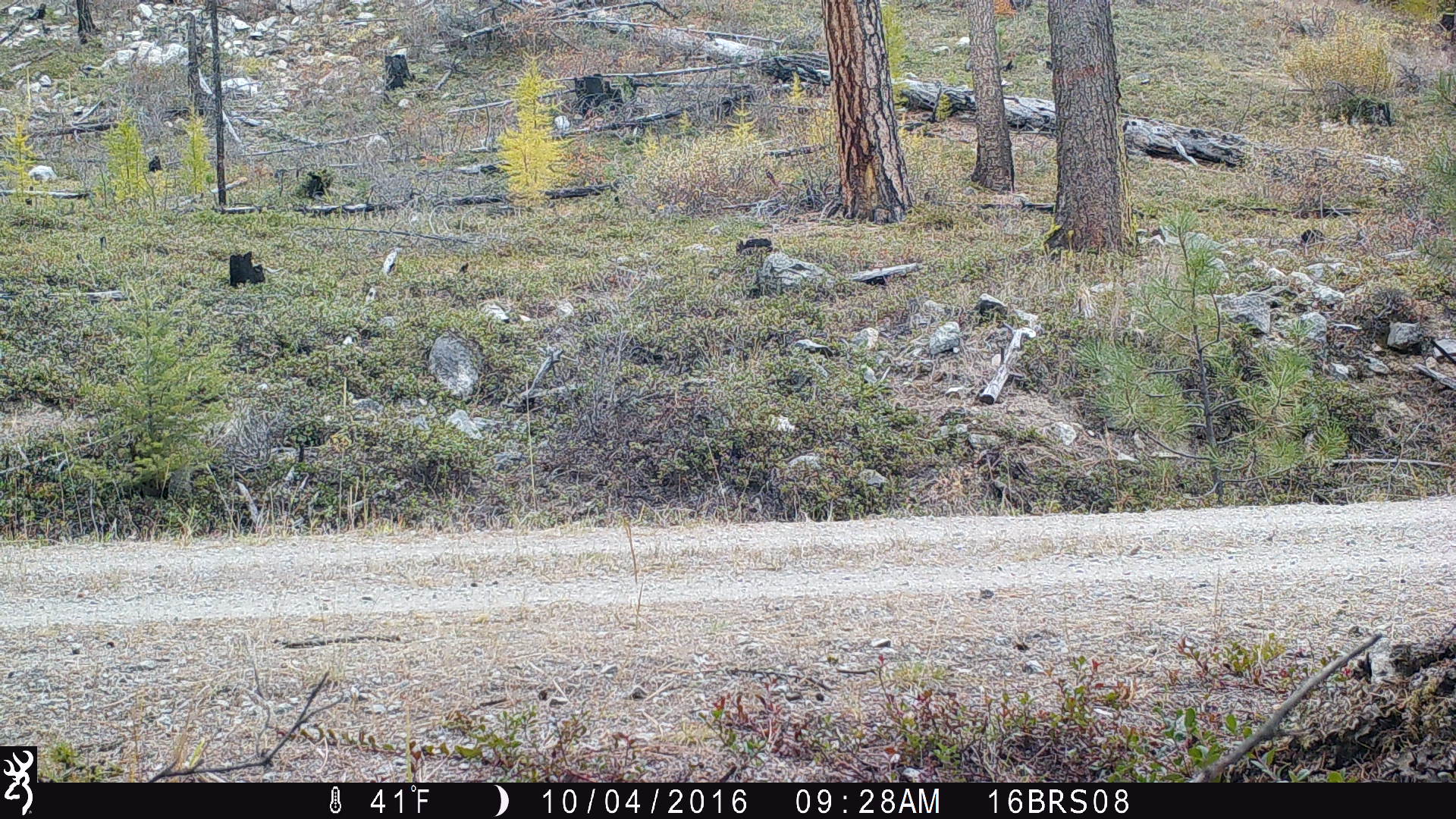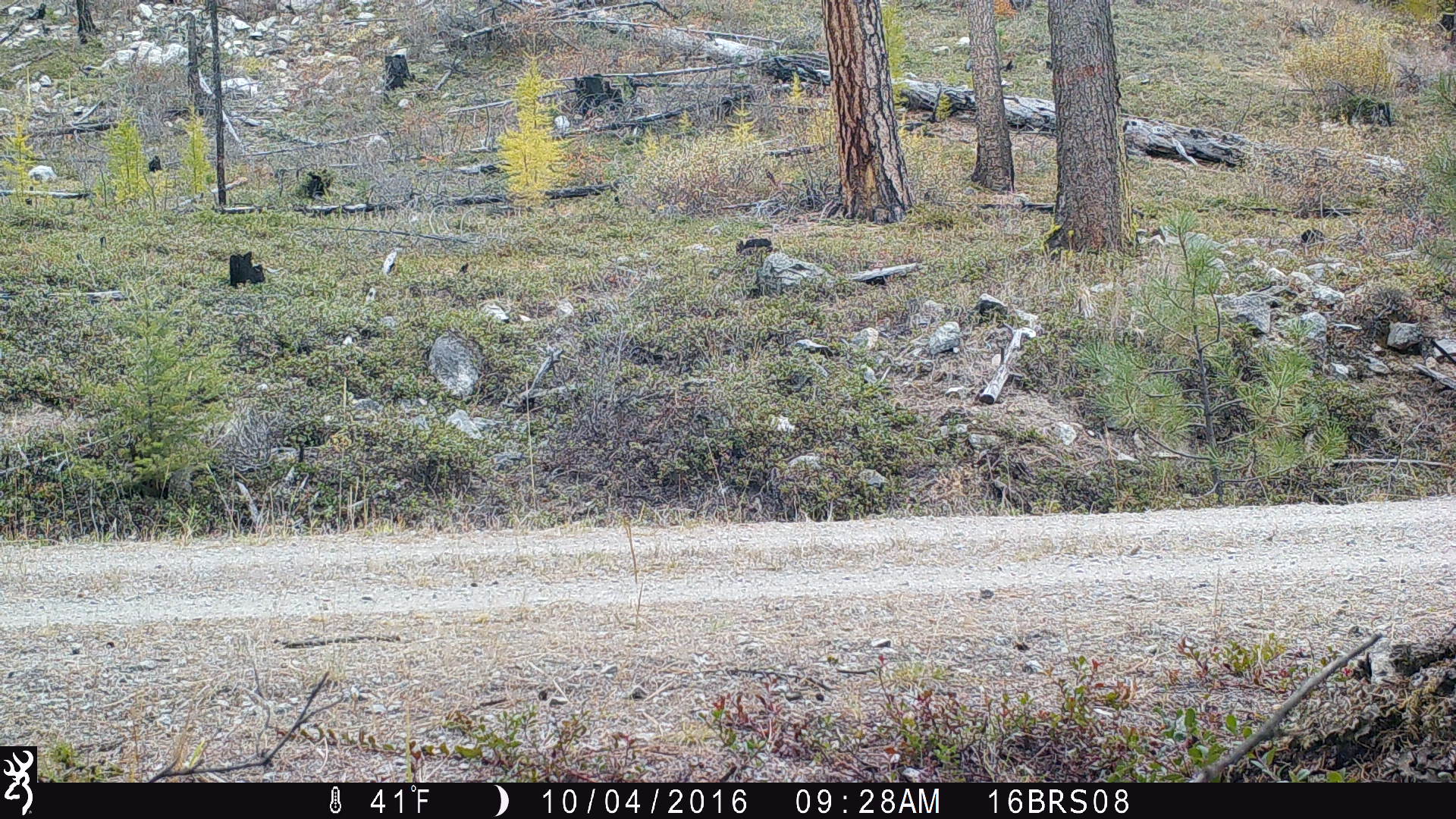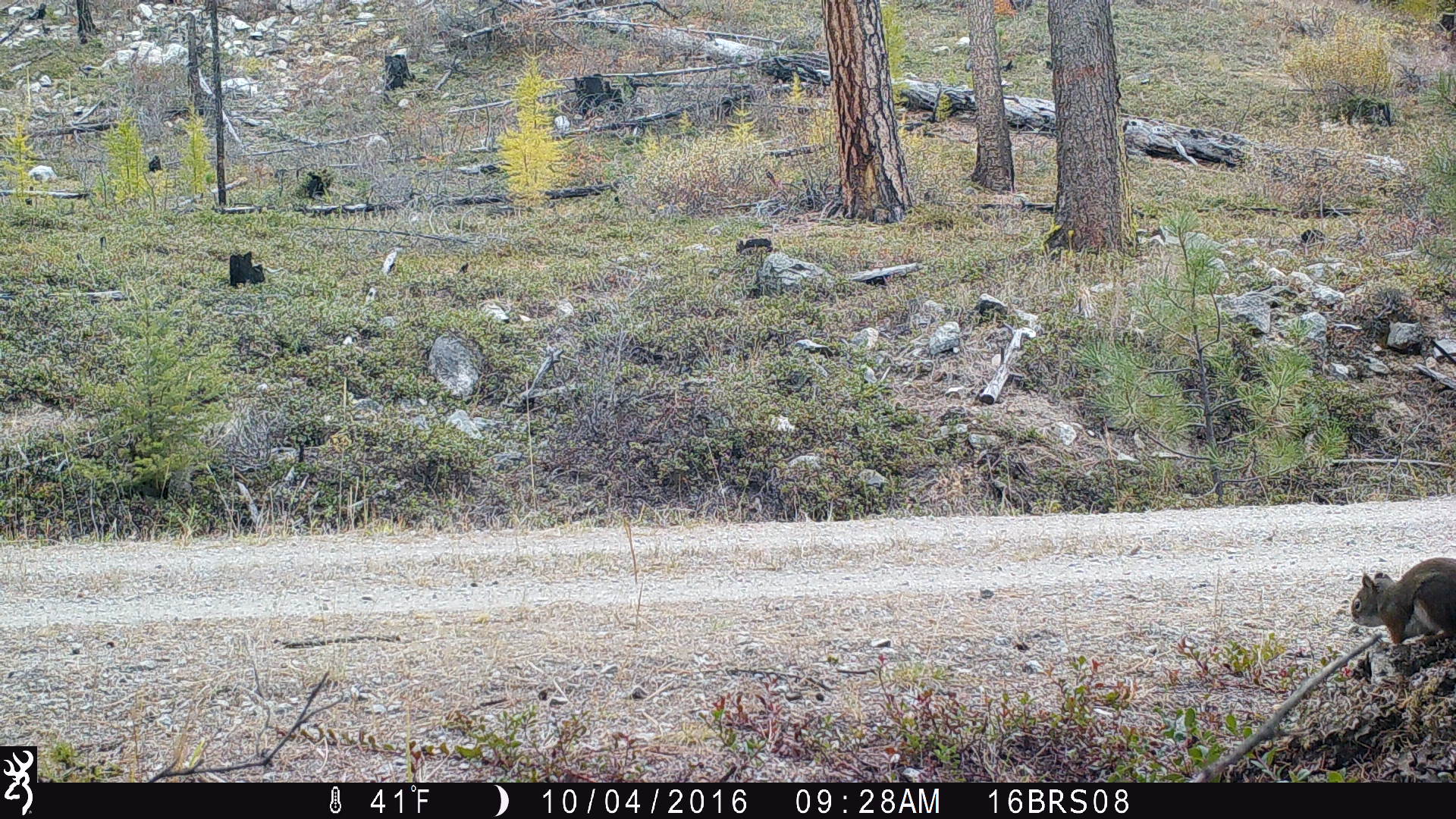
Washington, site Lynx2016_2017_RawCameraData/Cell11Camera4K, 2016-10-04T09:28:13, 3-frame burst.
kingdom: Animalia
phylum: Chordata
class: Mammalia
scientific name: Mammalia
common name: small mammal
Small mammal (Mammalia). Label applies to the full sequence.